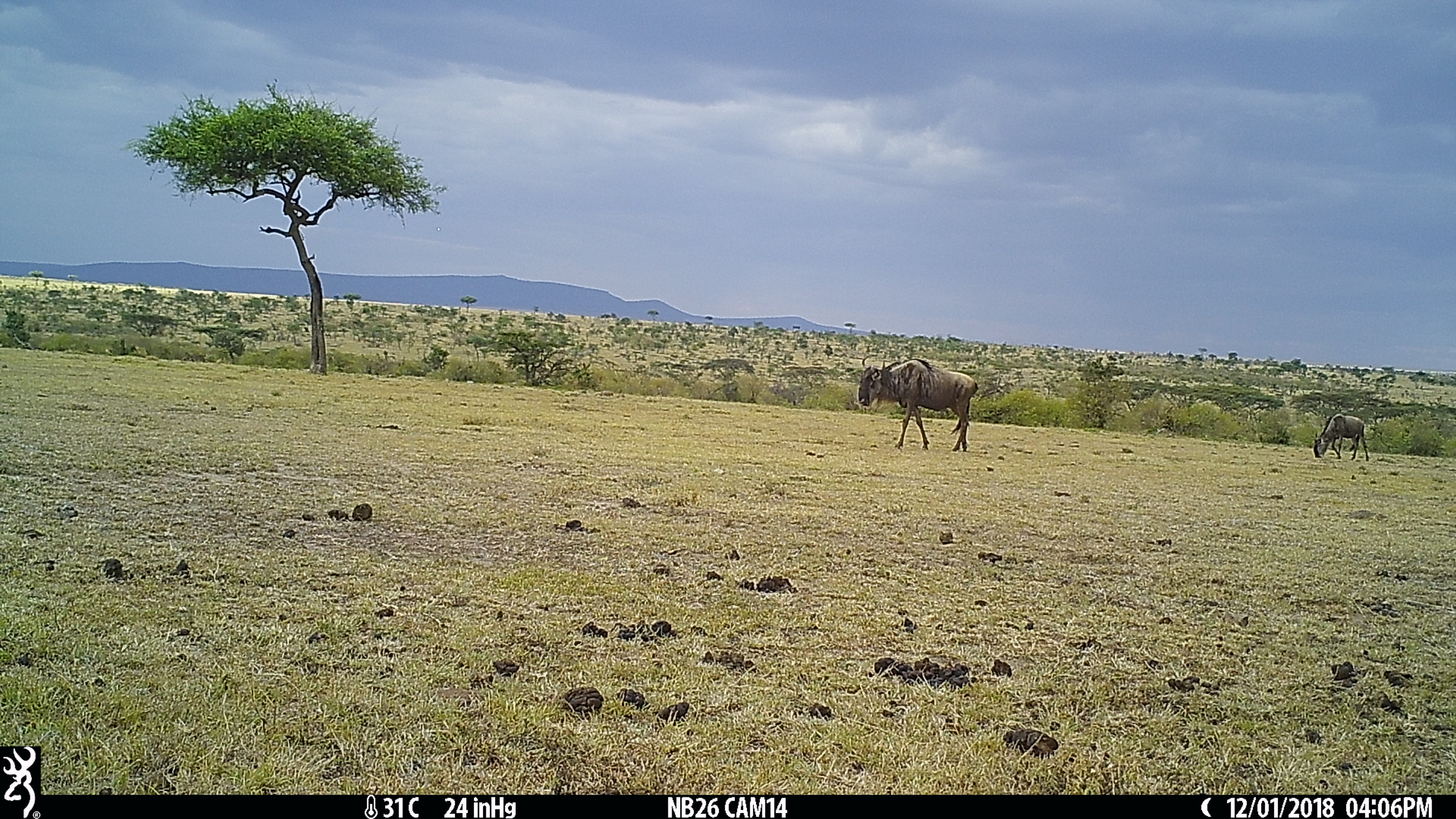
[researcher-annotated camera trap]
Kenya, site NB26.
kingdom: Animalia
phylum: Chordata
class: Mammalia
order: Artiodactyla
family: Bovidae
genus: Connochaetes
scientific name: Connochaetes taurinus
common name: blue wildebeest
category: wildebeest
Wildebeest (blue wildebeest) (Connochaetes taurinus).